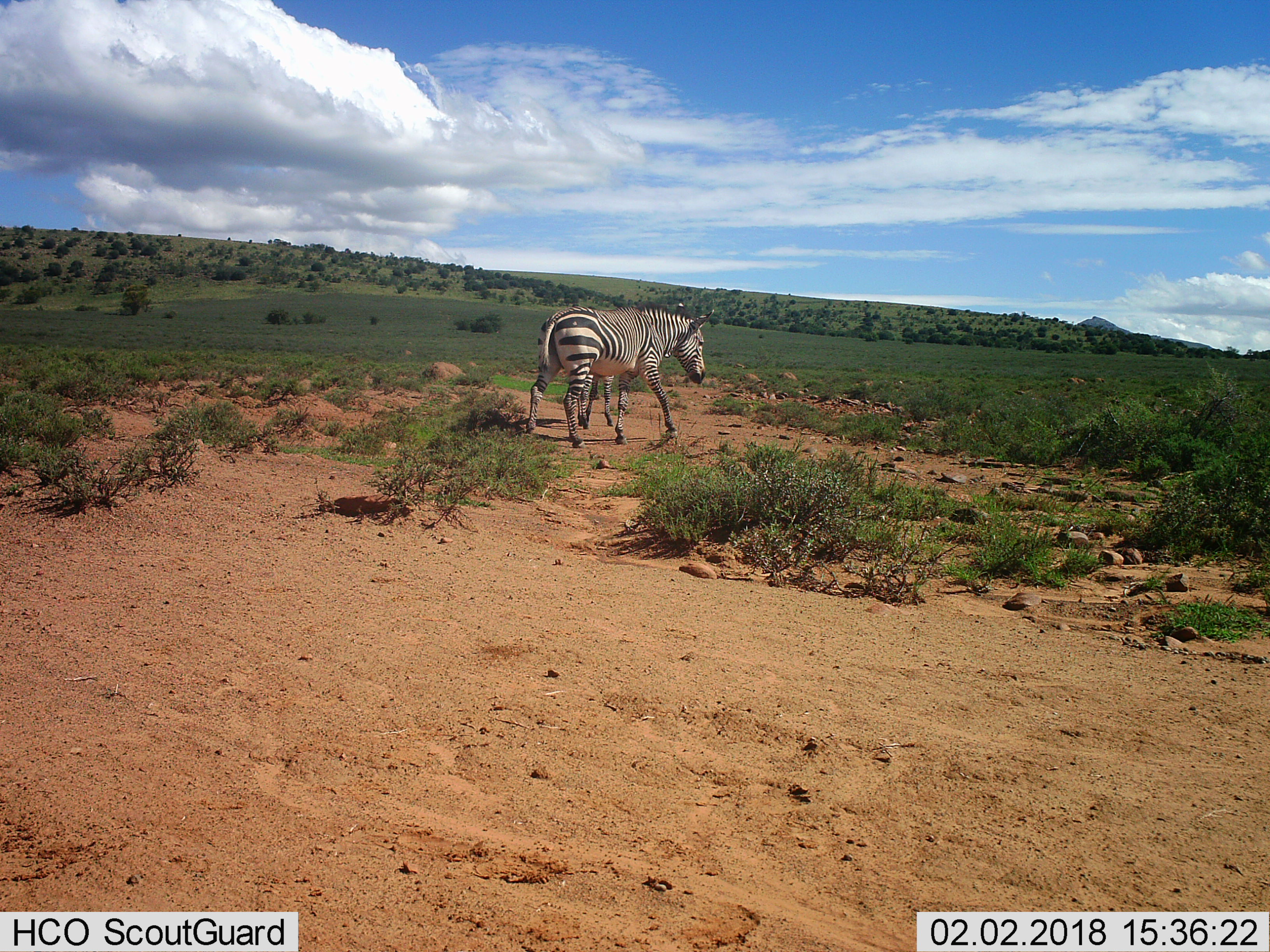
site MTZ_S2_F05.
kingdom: Animalia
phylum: Chordata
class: Mammalia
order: Perissodactyla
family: Equidae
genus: Equus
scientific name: Equus zebra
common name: mountain zebra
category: zebramountain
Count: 2.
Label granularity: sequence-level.